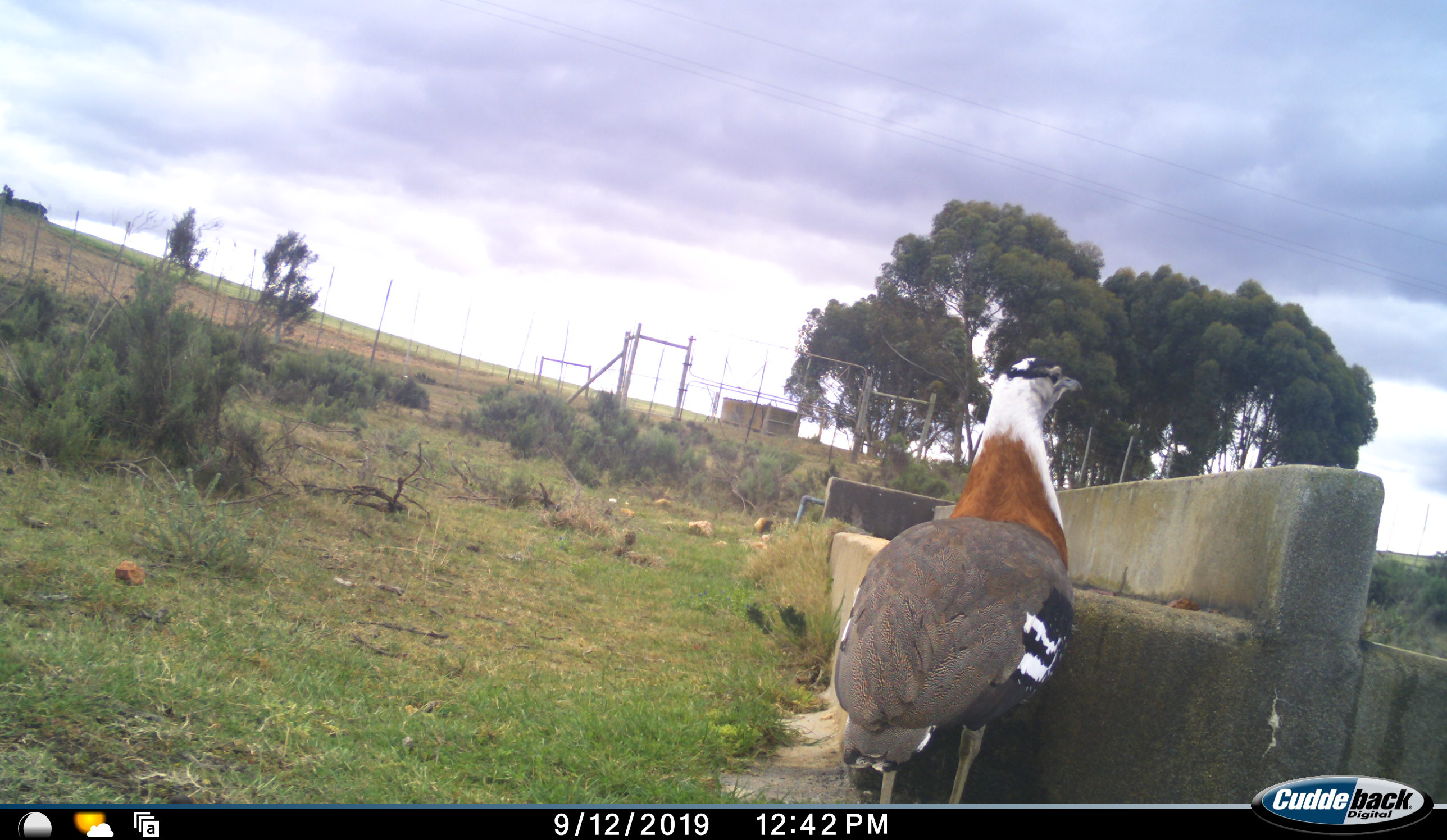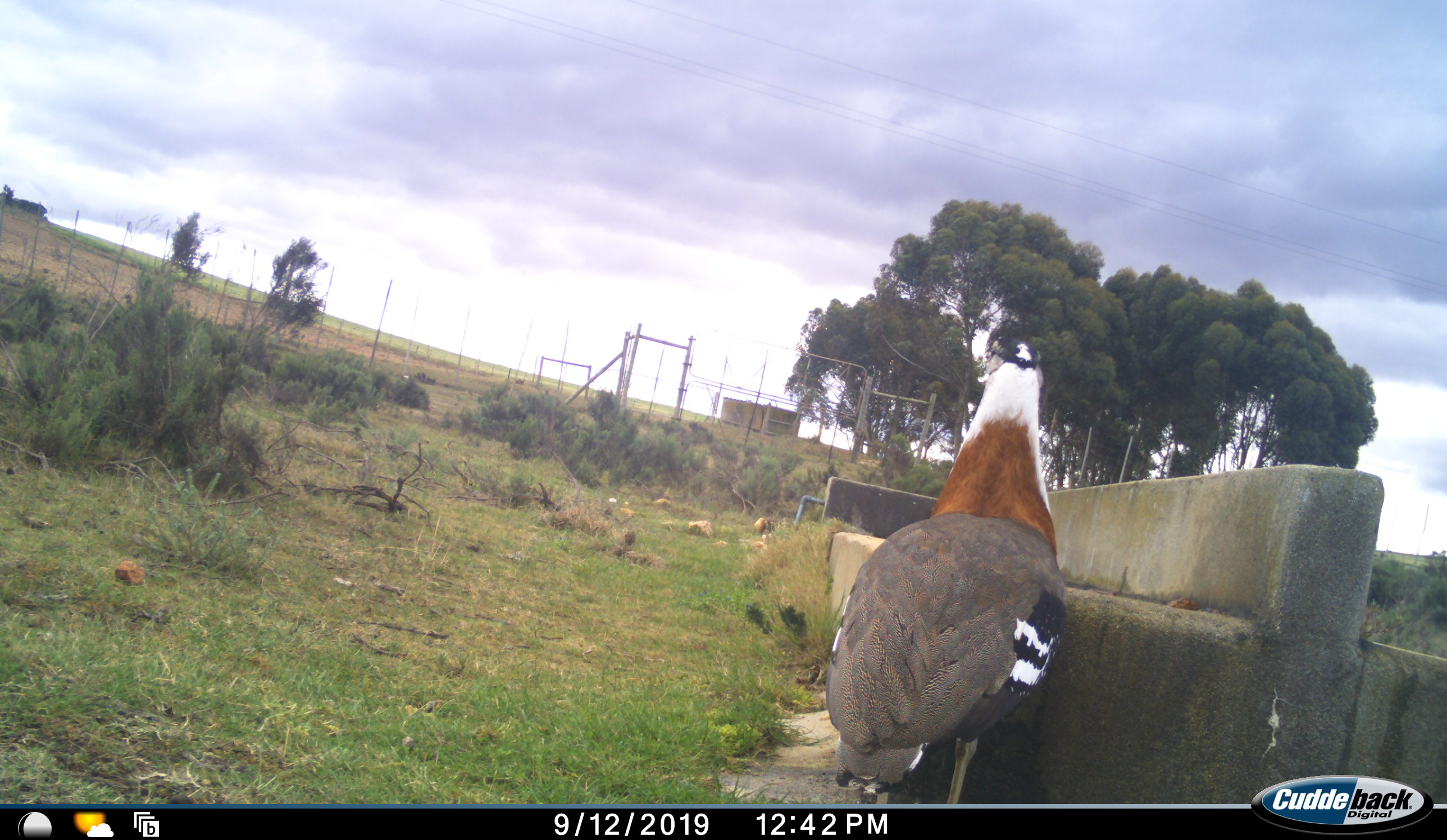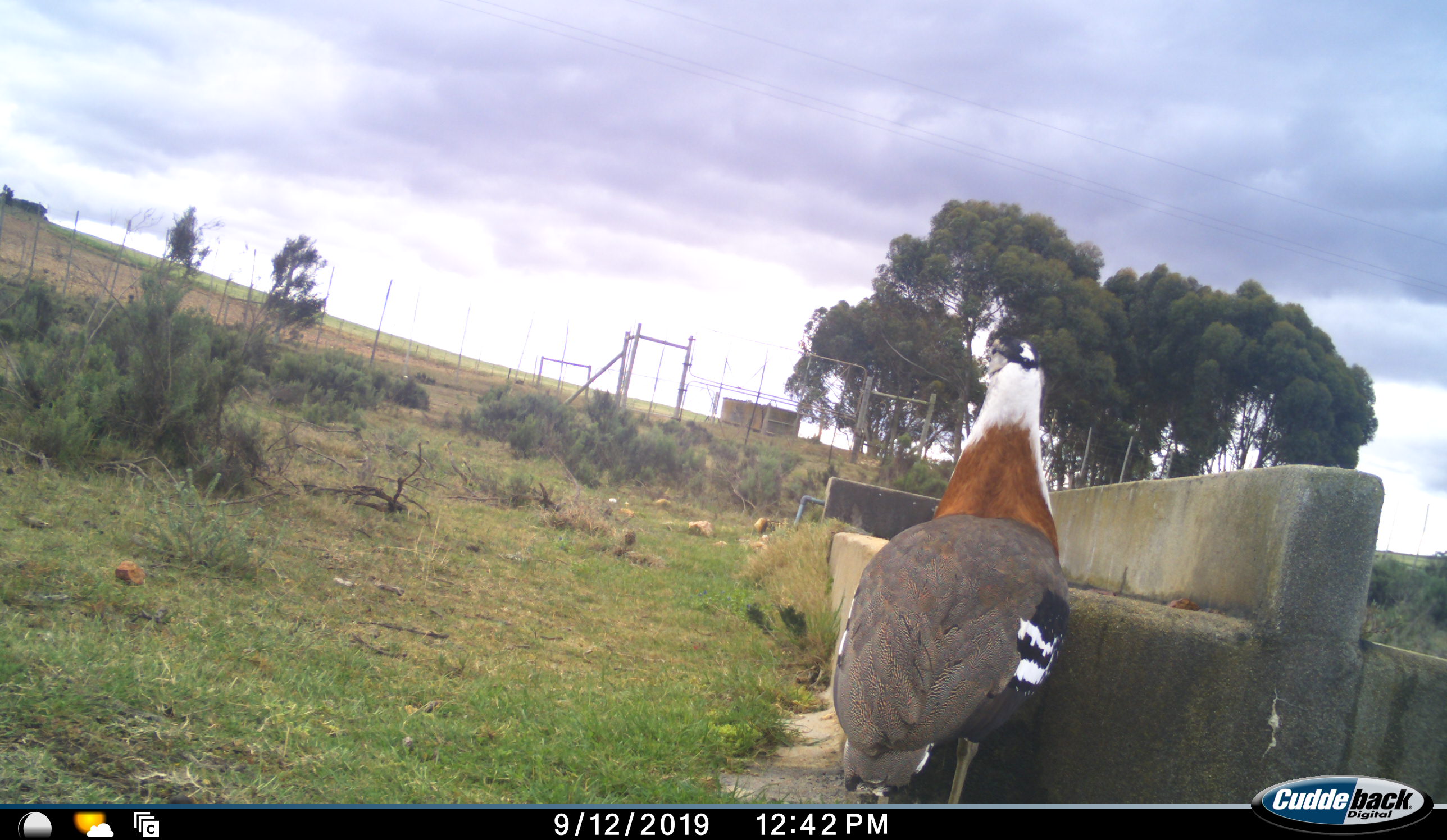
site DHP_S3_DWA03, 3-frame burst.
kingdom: Animalia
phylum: Chordata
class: Aves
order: Otidiformes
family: Otididae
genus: Neotis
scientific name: Neotis denhami denhami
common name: denham's bustard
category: bustarddenhams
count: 1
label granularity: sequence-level